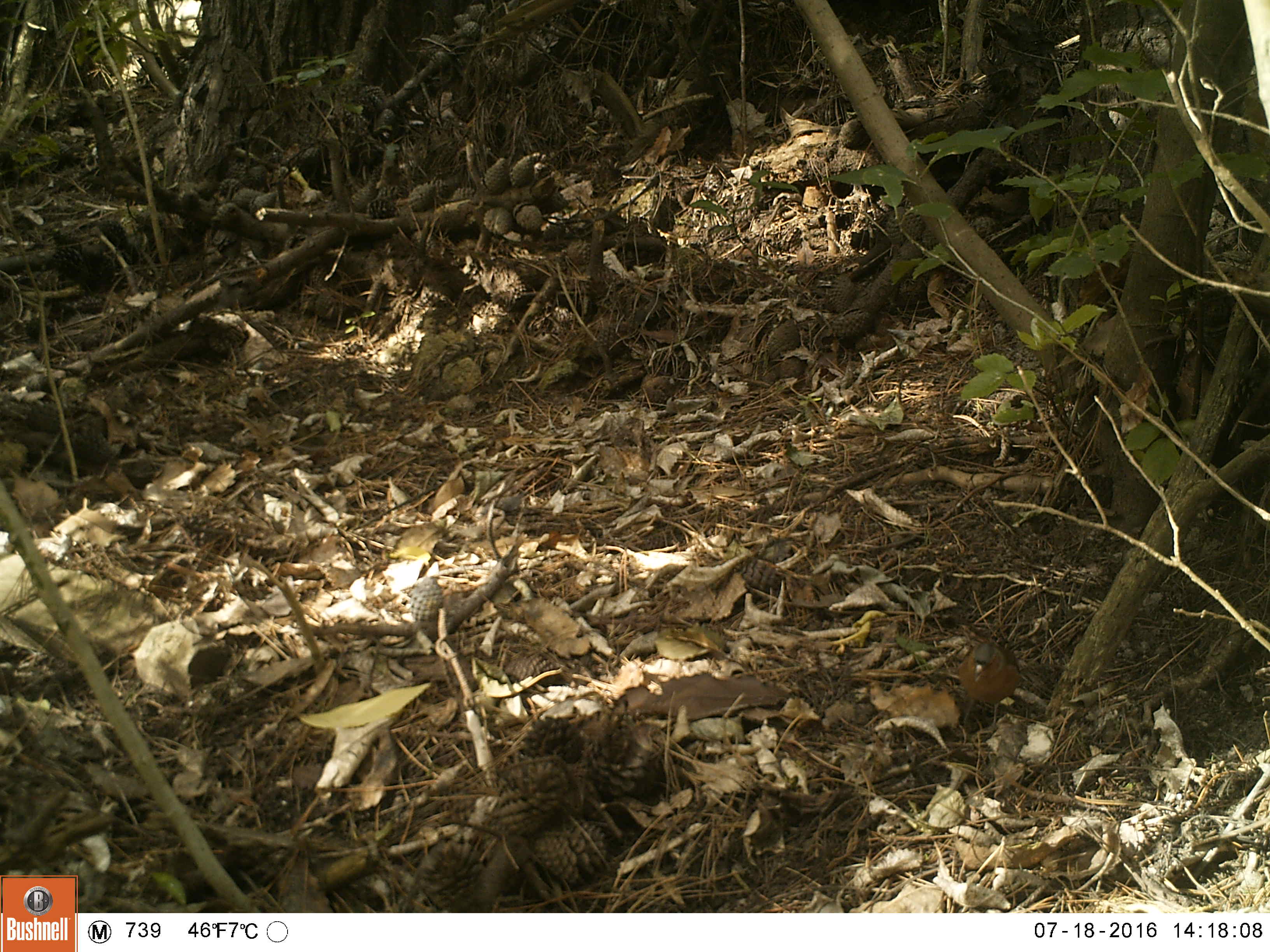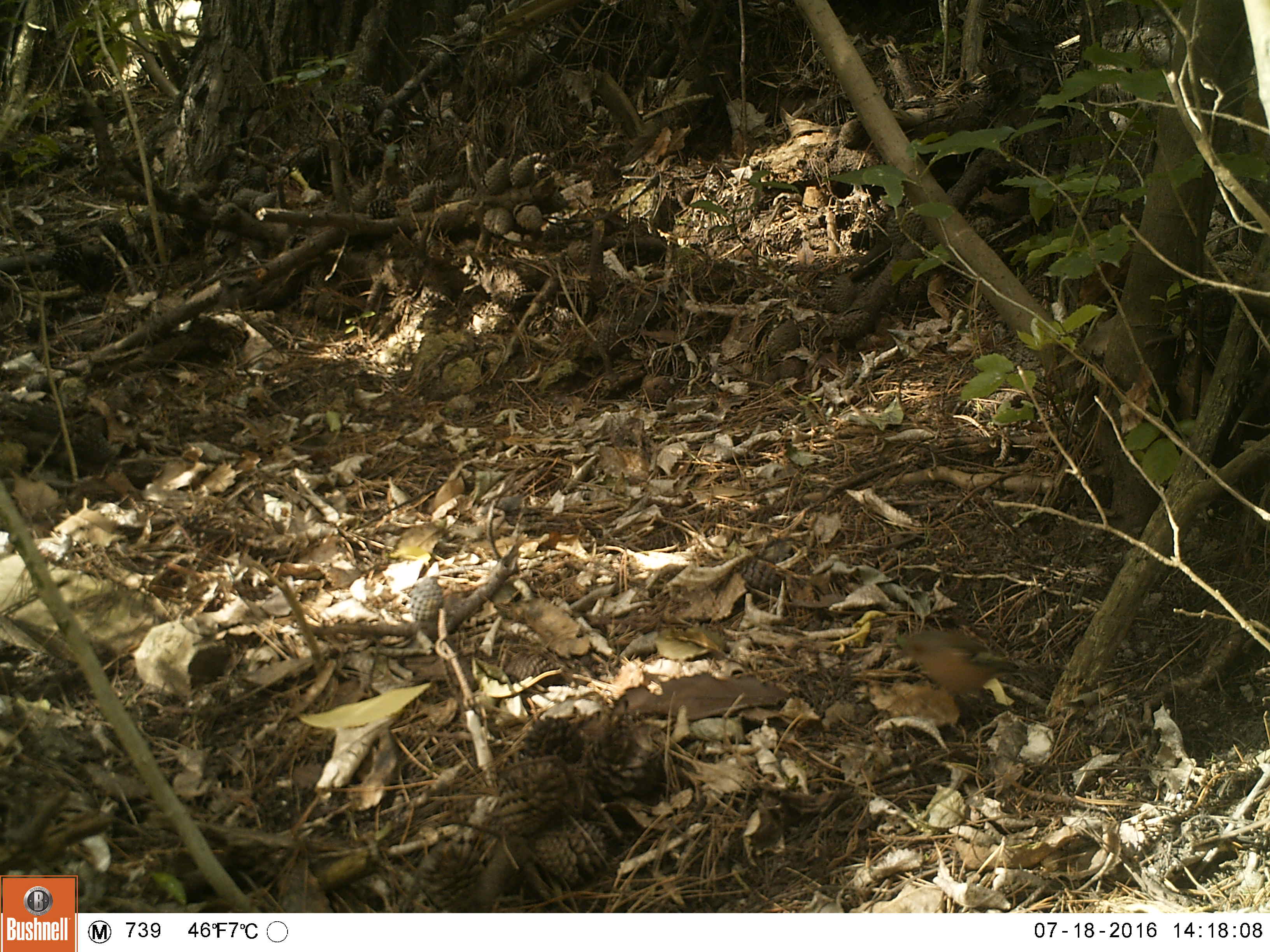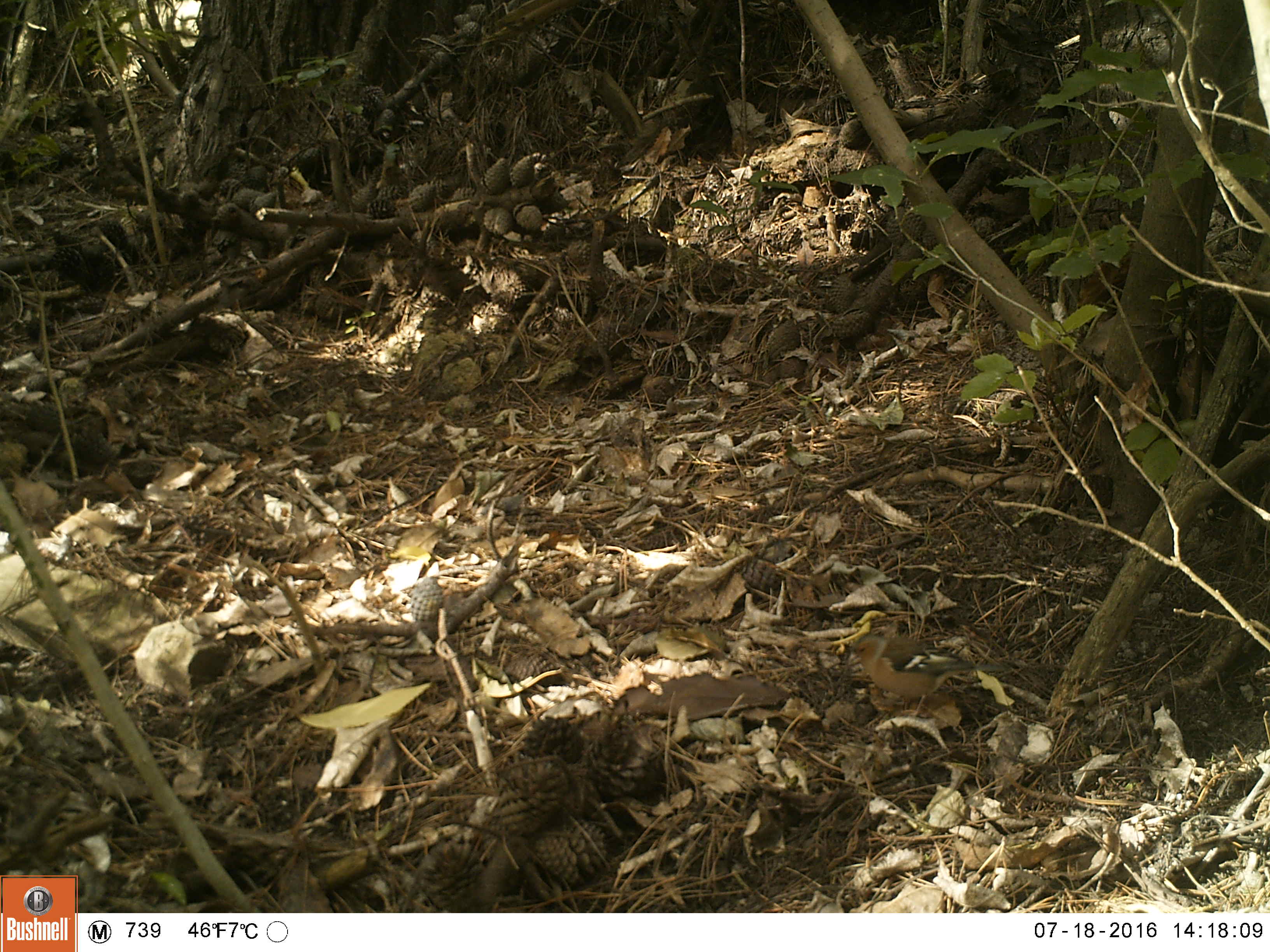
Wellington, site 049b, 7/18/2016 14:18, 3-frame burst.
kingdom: Animalia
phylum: Chordata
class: Aves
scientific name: Aves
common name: bird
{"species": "bird (Aves)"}